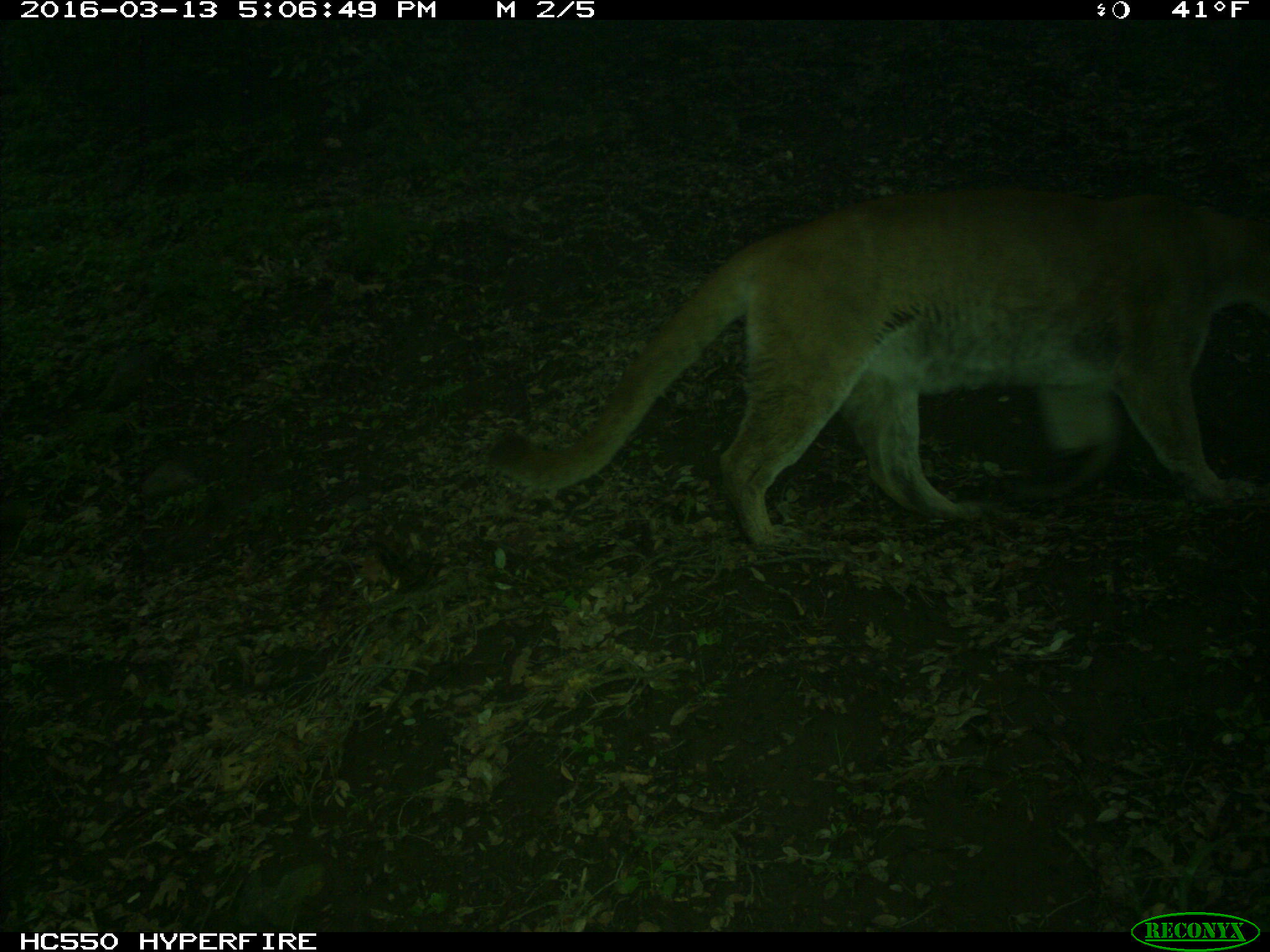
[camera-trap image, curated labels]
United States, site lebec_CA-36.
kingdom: Animalia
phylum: Chordata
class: Mammalia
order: Carnivora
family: Felidae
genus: Puma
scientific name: Puma concolor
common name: mountain lion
Puma concolor (mountain lion).